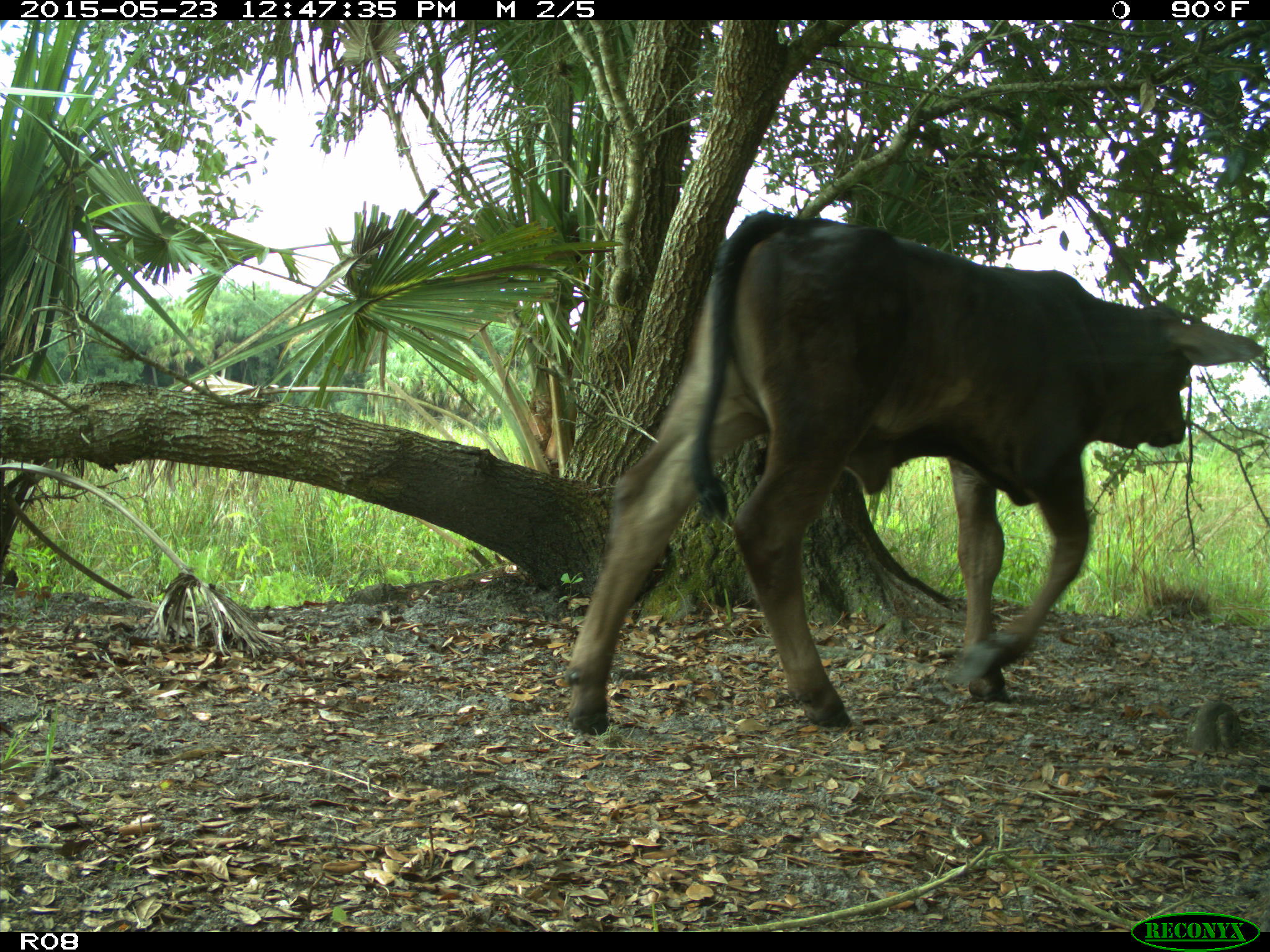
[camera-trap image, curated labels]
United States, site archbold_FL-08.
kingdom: Animalia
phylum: Chordata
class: Mammalia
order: Artiodactyla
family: Bovidae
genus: Bos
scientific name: Bos taurus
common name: domestic cow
Bos taurus (domestic cow).